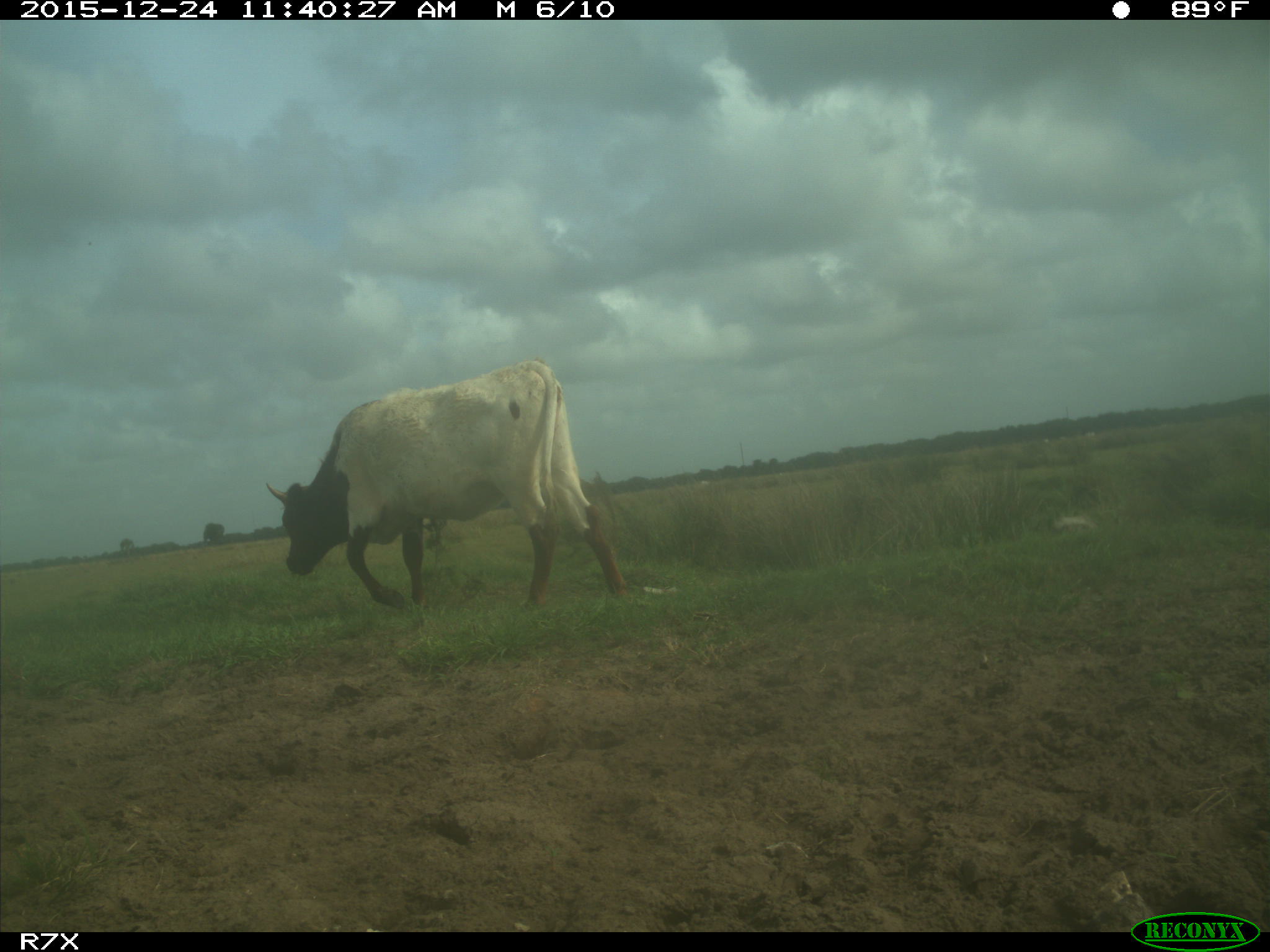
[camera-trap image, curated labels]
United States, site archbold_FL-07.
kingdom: Animalia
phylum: Chordata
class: Mammalia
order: Artiodactyla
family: Bovidae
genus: Bos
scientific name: Bos taurus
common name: domestic cow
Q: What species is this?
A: Bos taurus (domestic cow).